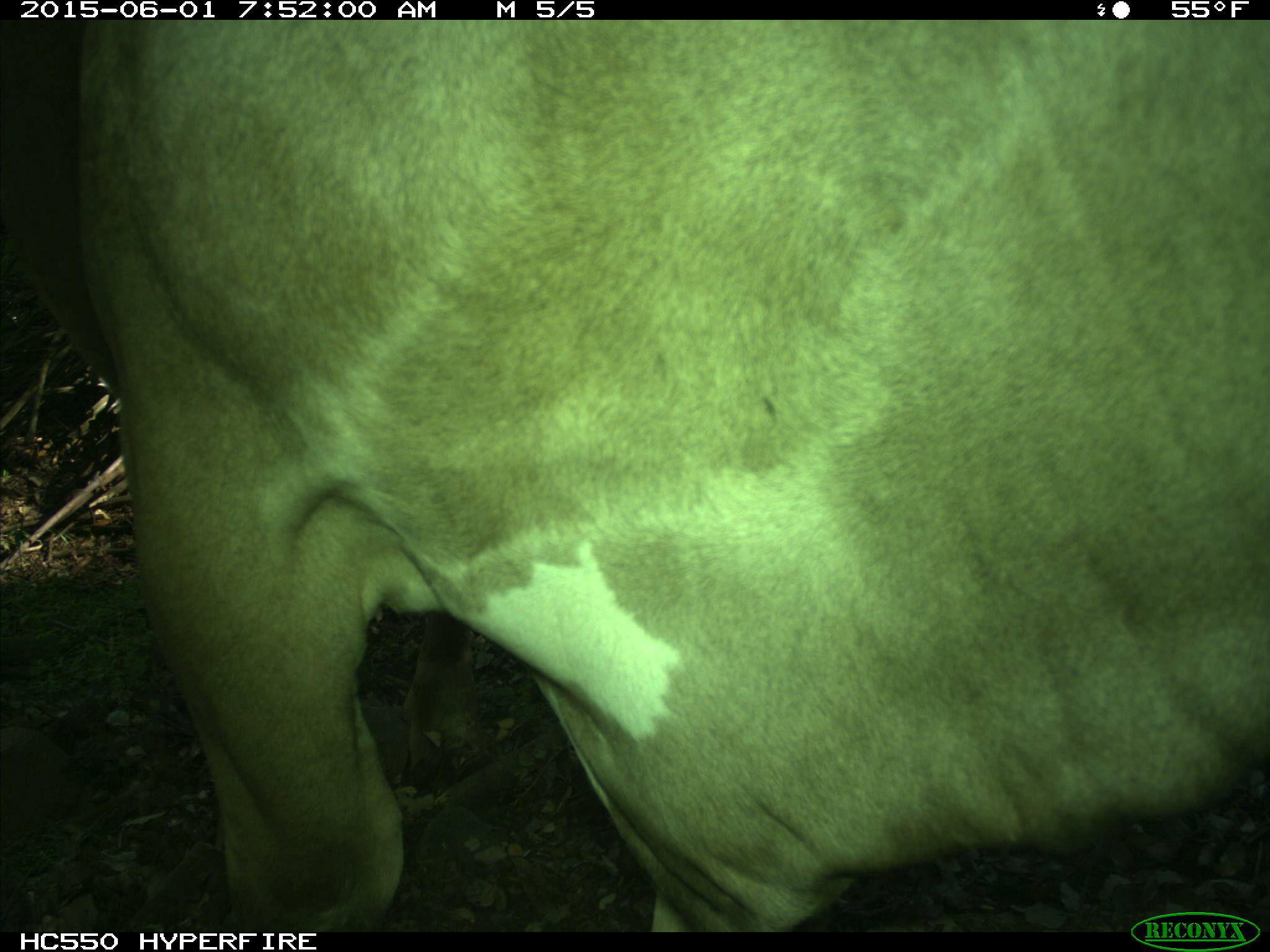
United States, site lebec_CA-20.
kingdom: Animalia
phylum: Chordata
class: Mammalia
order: Artiodactyla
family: Bovidae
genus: Bos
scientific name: Bos taurus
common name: domestic cow